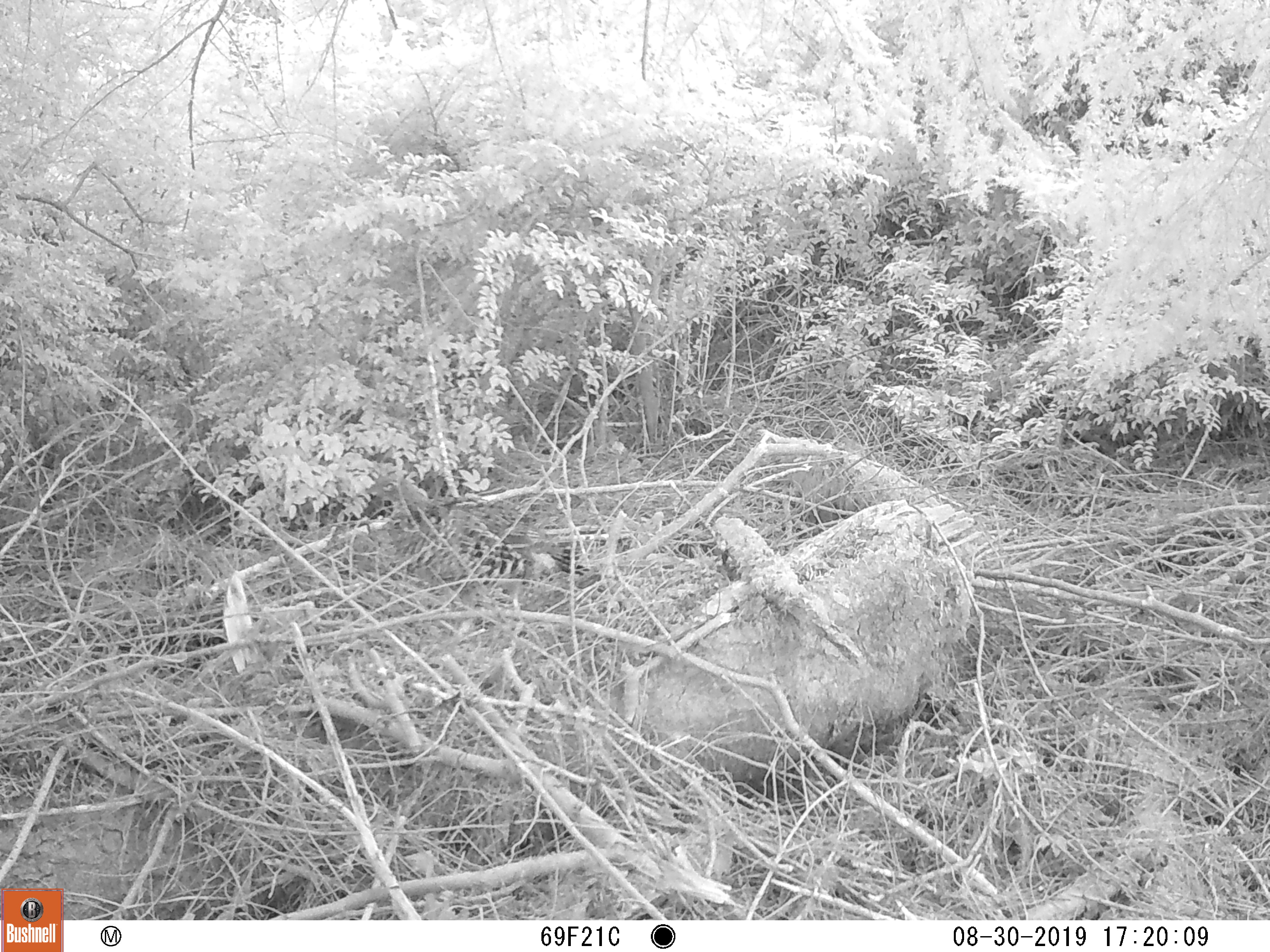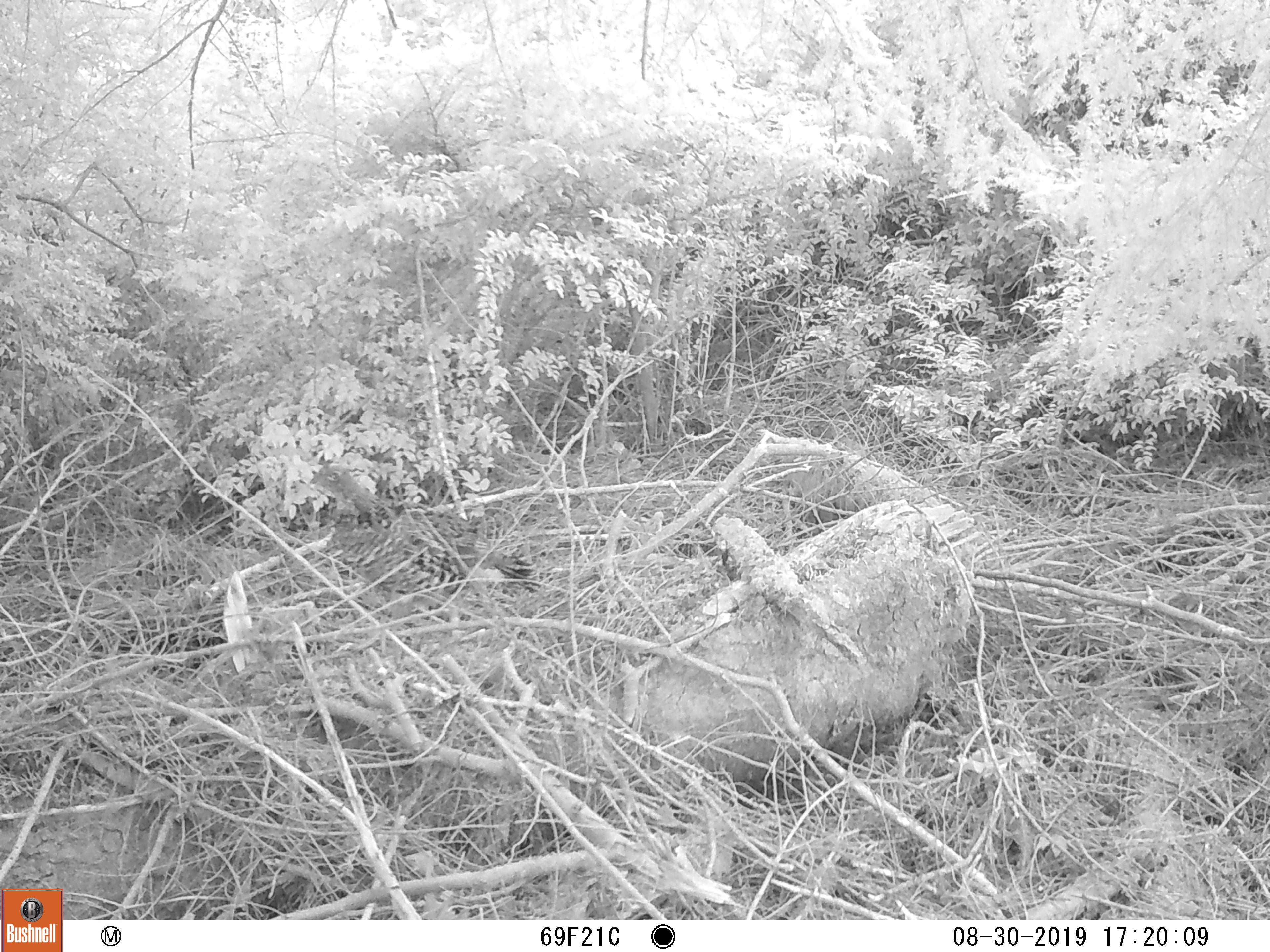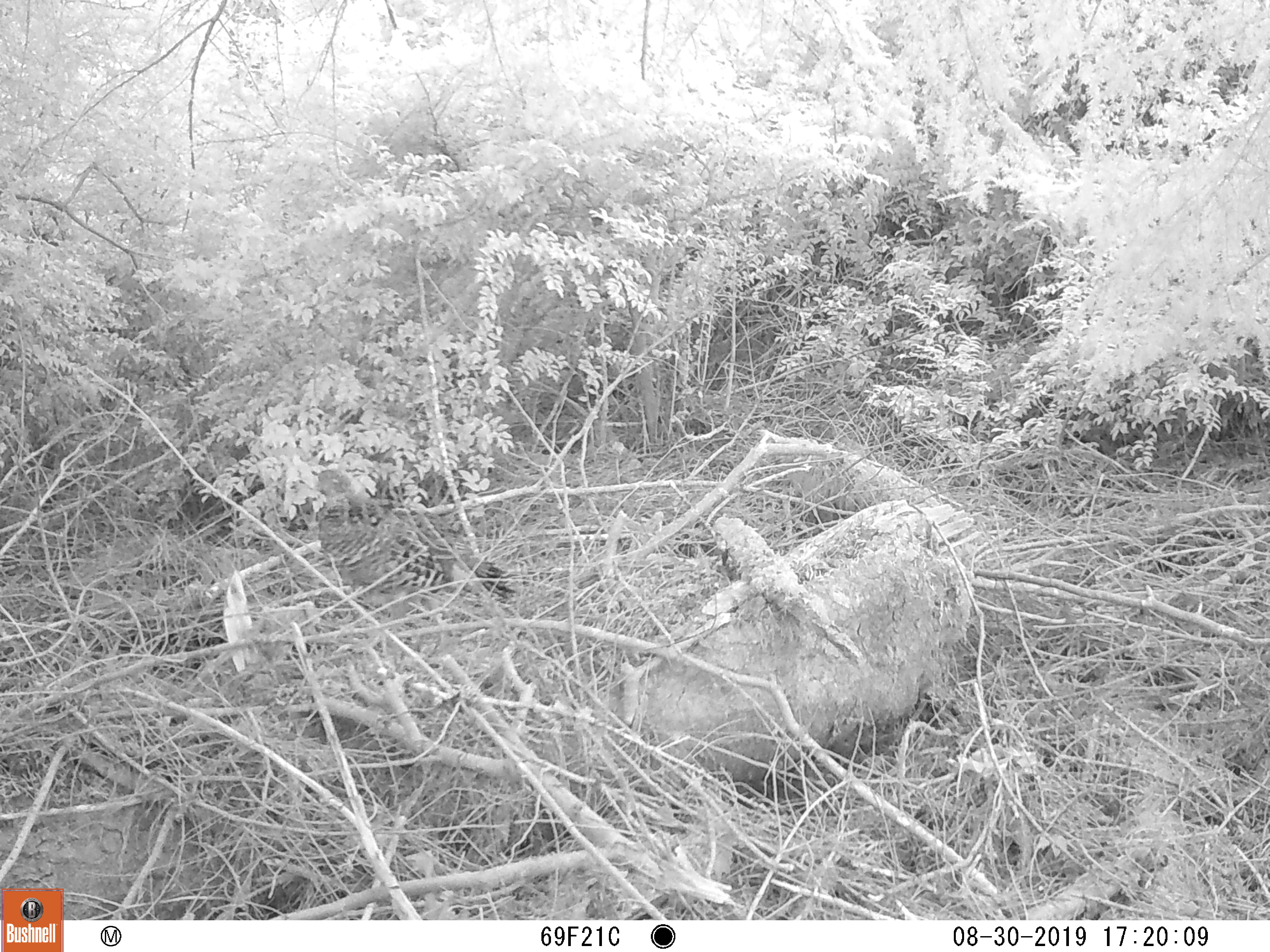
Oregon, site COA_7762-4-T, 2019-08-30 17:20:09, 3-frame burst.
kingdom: Animalia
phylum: Chordata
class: Aves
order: Galliformes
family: Phasianidae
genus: Bonasa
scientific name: Bonasa umbellus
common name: ruffed grouse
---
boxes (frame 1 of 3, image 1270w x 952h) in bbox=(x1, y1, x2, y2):
ruffed grouse: bbox=(350, 471, 573, 611)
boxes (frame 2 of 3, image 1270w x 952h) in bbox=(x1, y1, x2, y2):
ruffed grouse: bbox=(299, 452, 550, 614)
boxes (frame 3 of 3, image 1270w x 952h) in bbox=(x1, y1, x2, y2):
ruffed grouse: bbox=(301, 461, 525, 614)